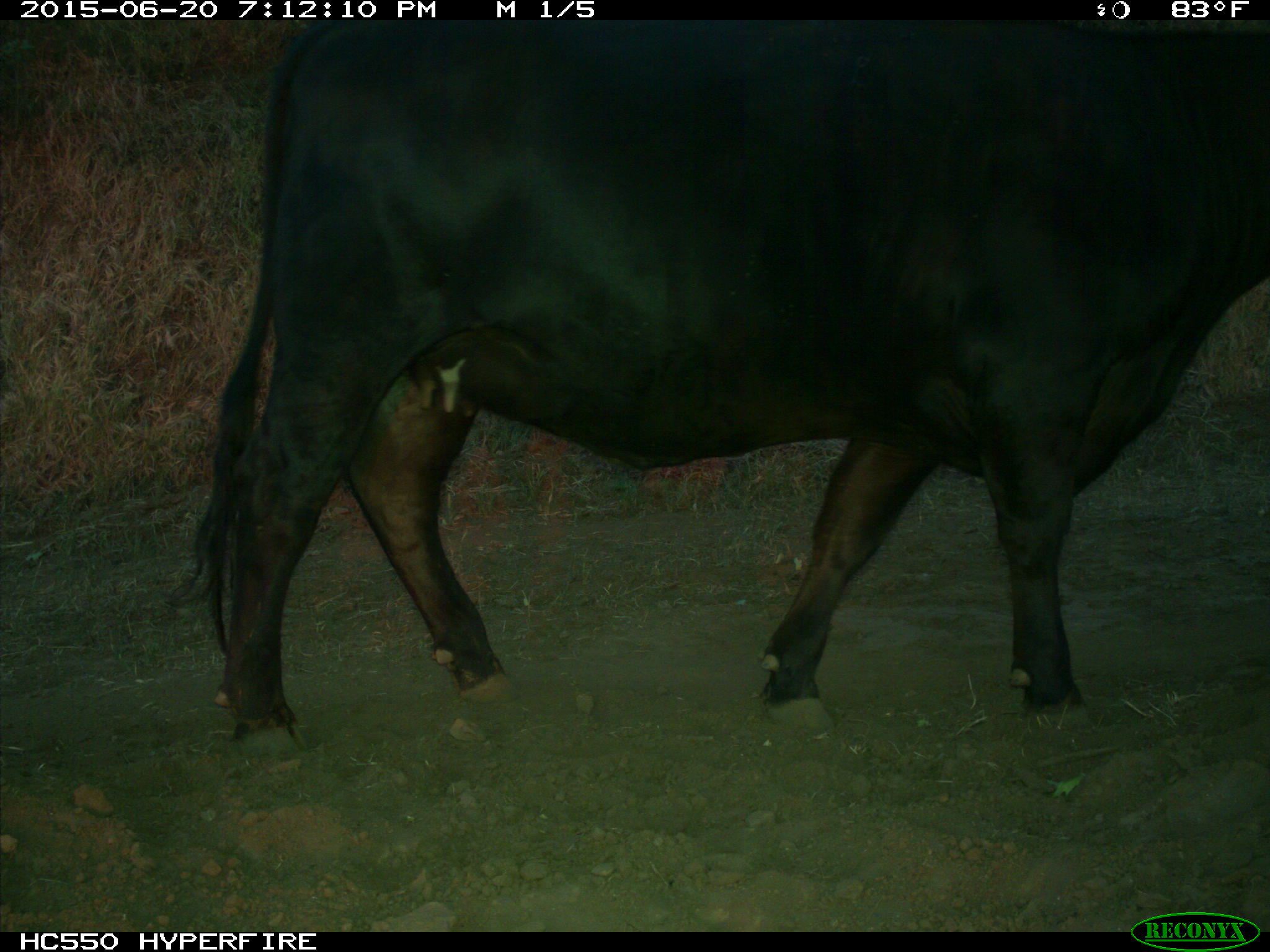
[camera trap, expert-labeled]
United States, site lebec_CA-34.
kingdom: Animalia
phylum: Chordata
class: Mammalia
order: Artiodactyla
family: Bovidae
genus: Bos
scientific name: Bos taurus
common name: domestic cow